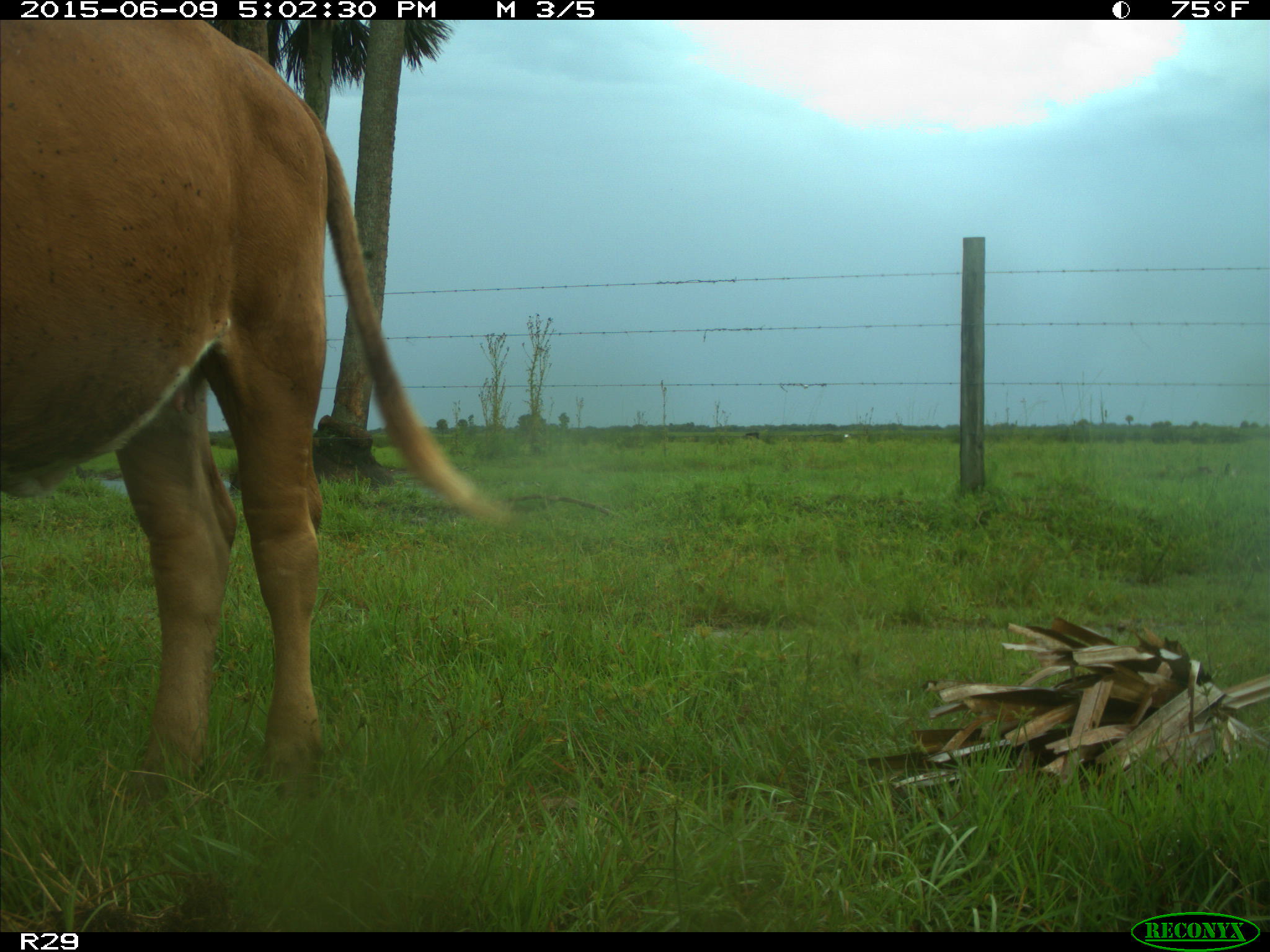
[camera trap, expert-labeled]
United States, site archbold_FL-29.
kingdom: Animalia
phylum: Chordata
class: Mammalia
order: Artiodactyla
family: Bovidae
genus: Bos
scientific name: Bos taurus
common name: domestic cow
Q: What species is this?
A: Bos taurus (domestic cow).